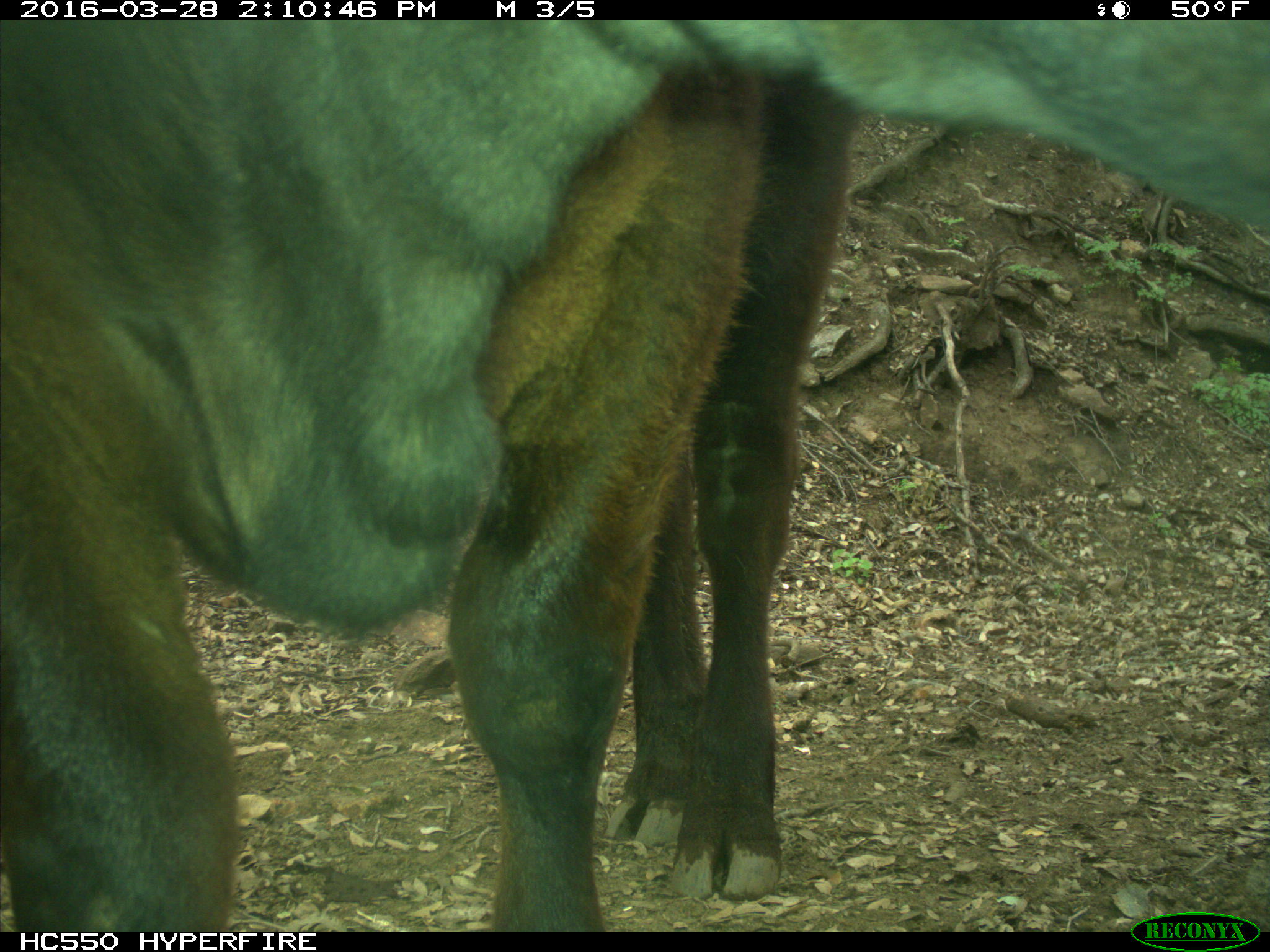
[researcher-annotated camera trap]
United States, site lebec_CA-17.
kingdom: Animalia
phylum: Chordata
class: Mammalia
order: Artiodactyla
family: Bovidae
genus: Bos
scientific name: Bos taurus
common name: domestic cow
Bos taurus (domestic cow).